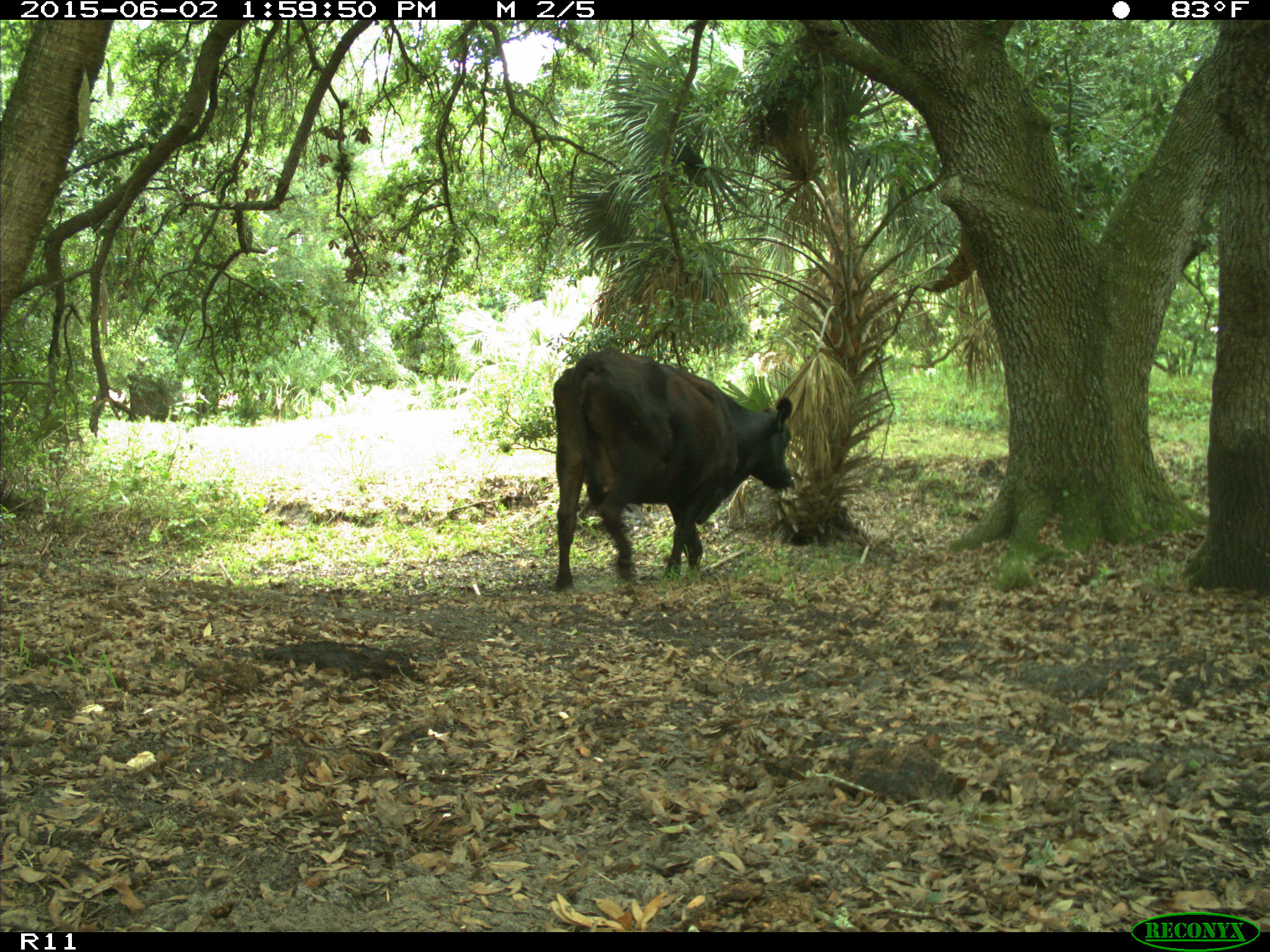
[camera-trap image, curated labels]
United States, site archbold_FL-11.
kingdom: Animalia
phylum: Chordata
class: Mammalia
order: Artiodactyla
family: Bovidae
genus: Bos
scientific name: Bos taurus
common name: domestic cow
Bos taurus (domestic cow).